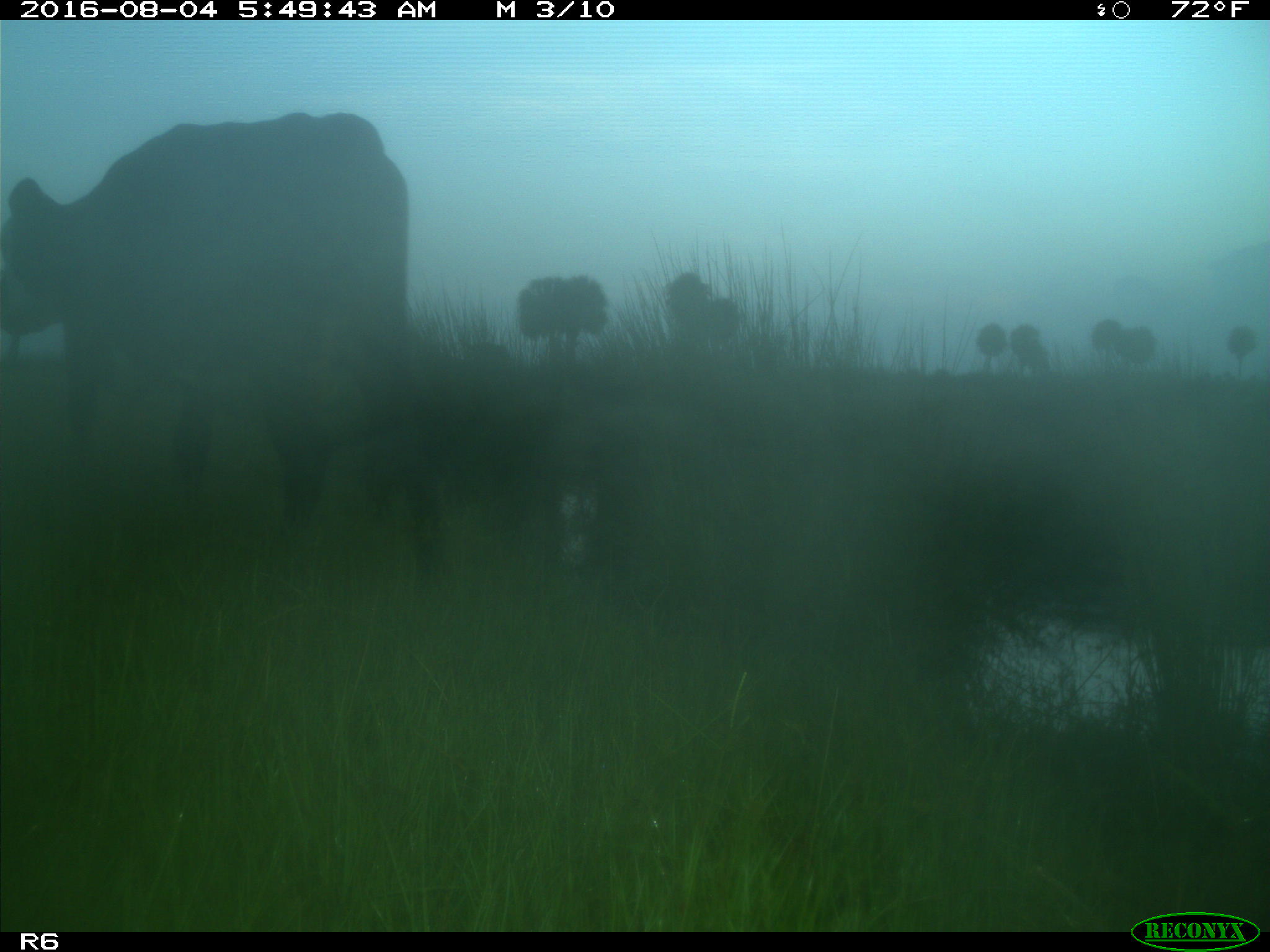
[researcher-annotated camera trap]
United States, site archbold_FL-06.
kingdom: Animalia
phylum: Chordata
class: Mammalia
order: Artiodactyla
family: Bovidae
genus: Bos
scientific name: Bos taurus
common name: domestic cow